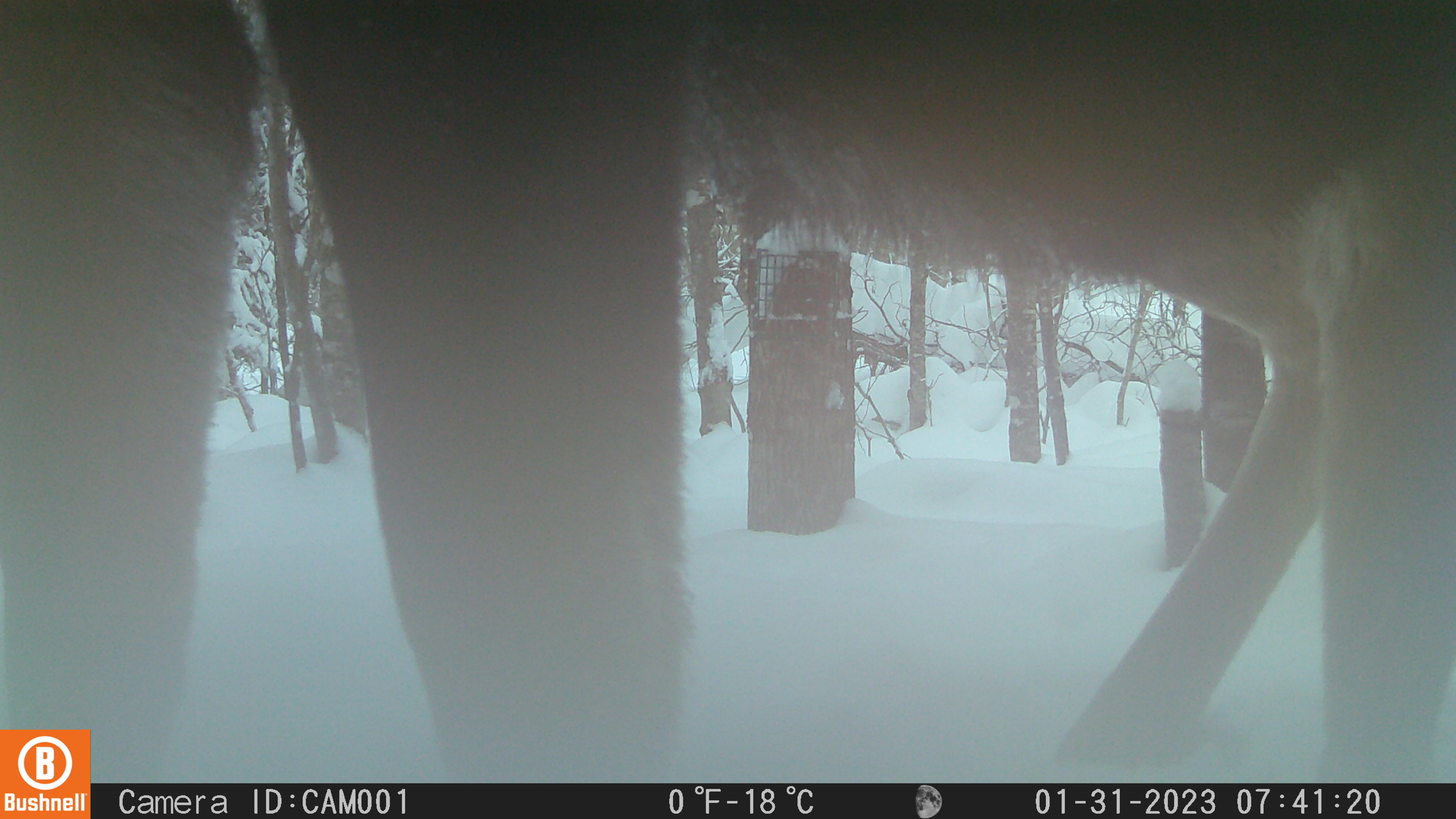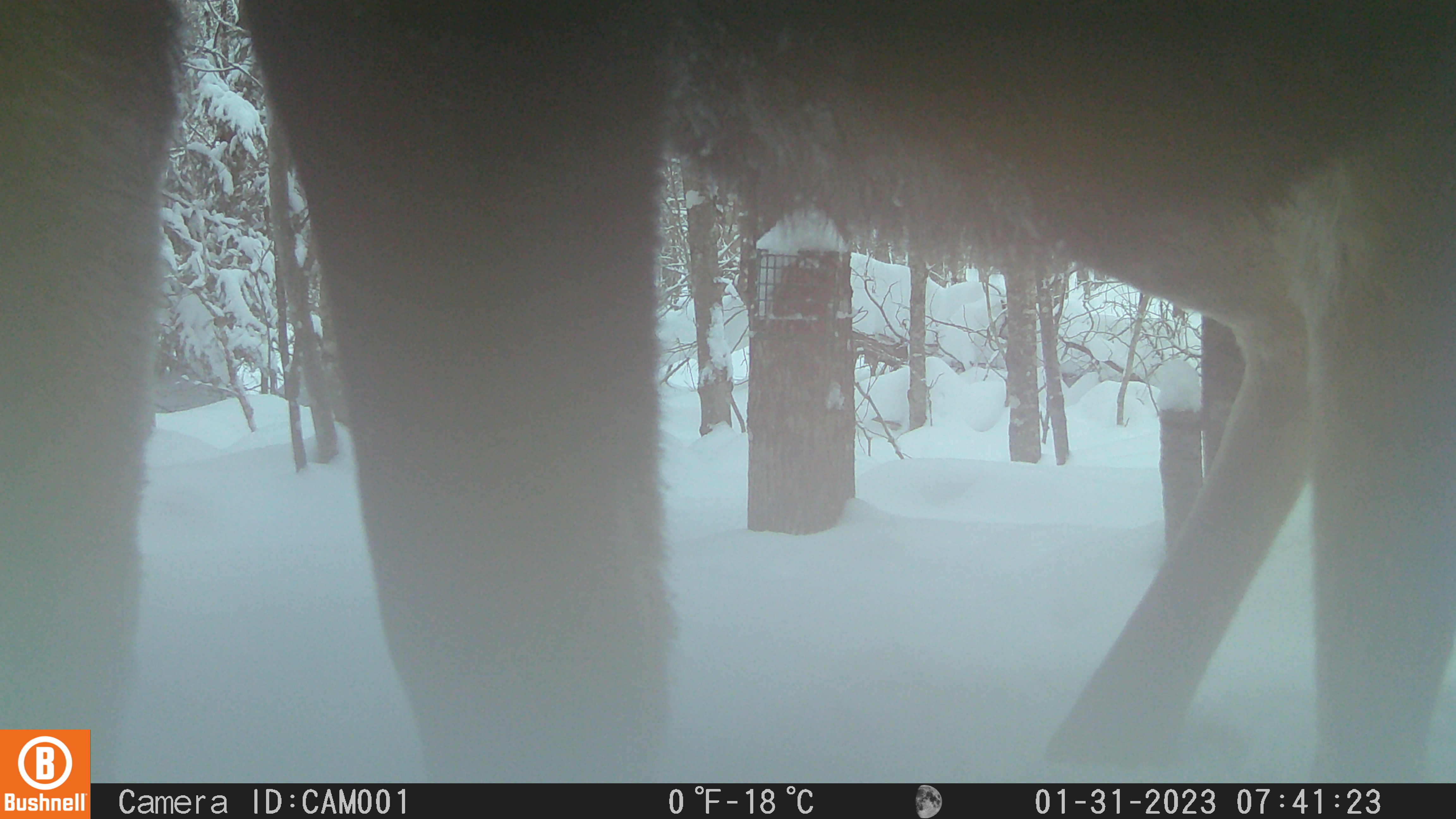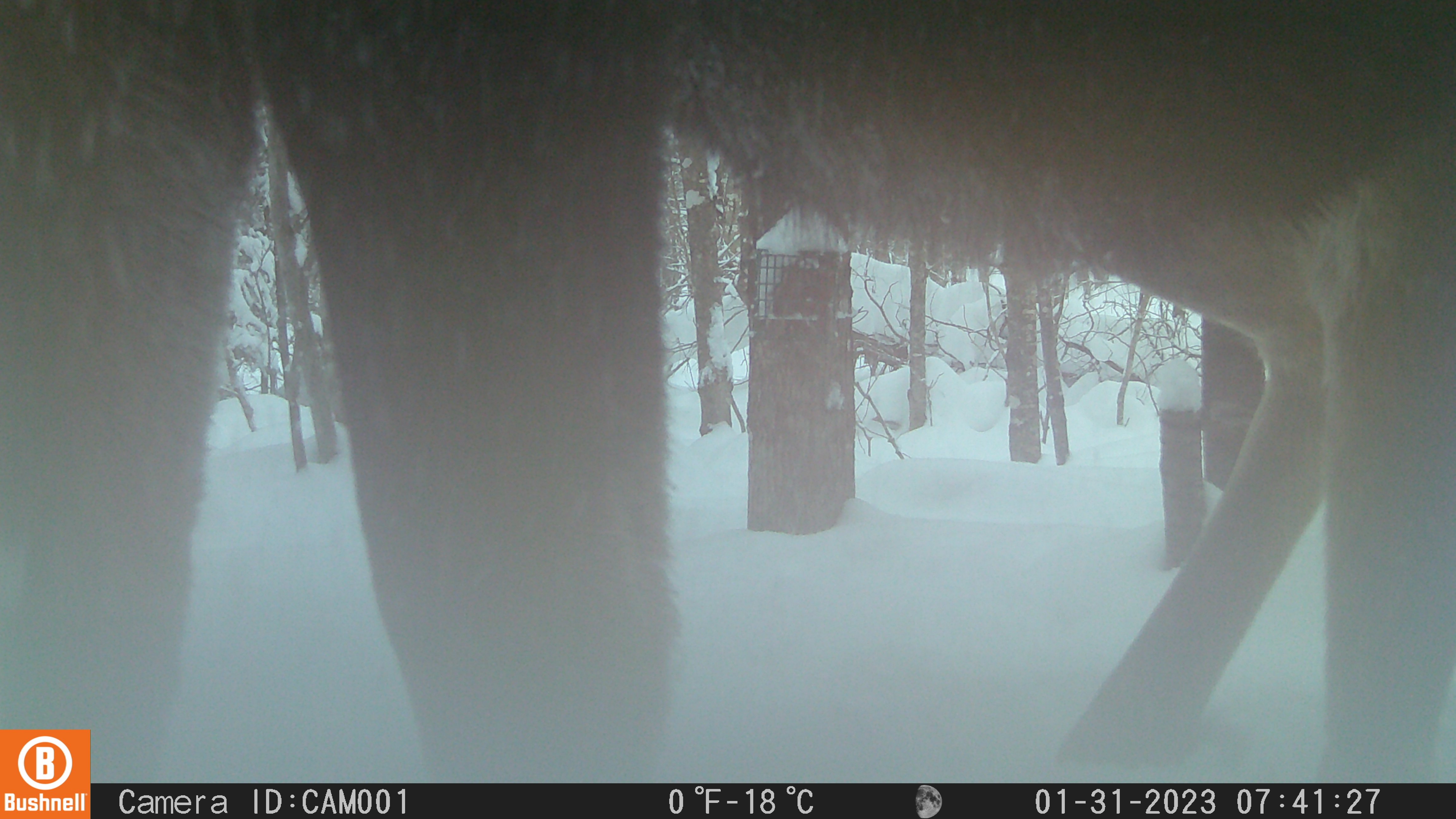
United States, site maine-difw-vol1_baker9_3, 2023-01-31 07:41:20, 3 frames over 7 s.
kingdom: Animalia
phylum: Chordata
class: Mammalia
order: Artiodactyla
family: Cervidae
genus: Alces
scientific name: Alces alces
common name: moose